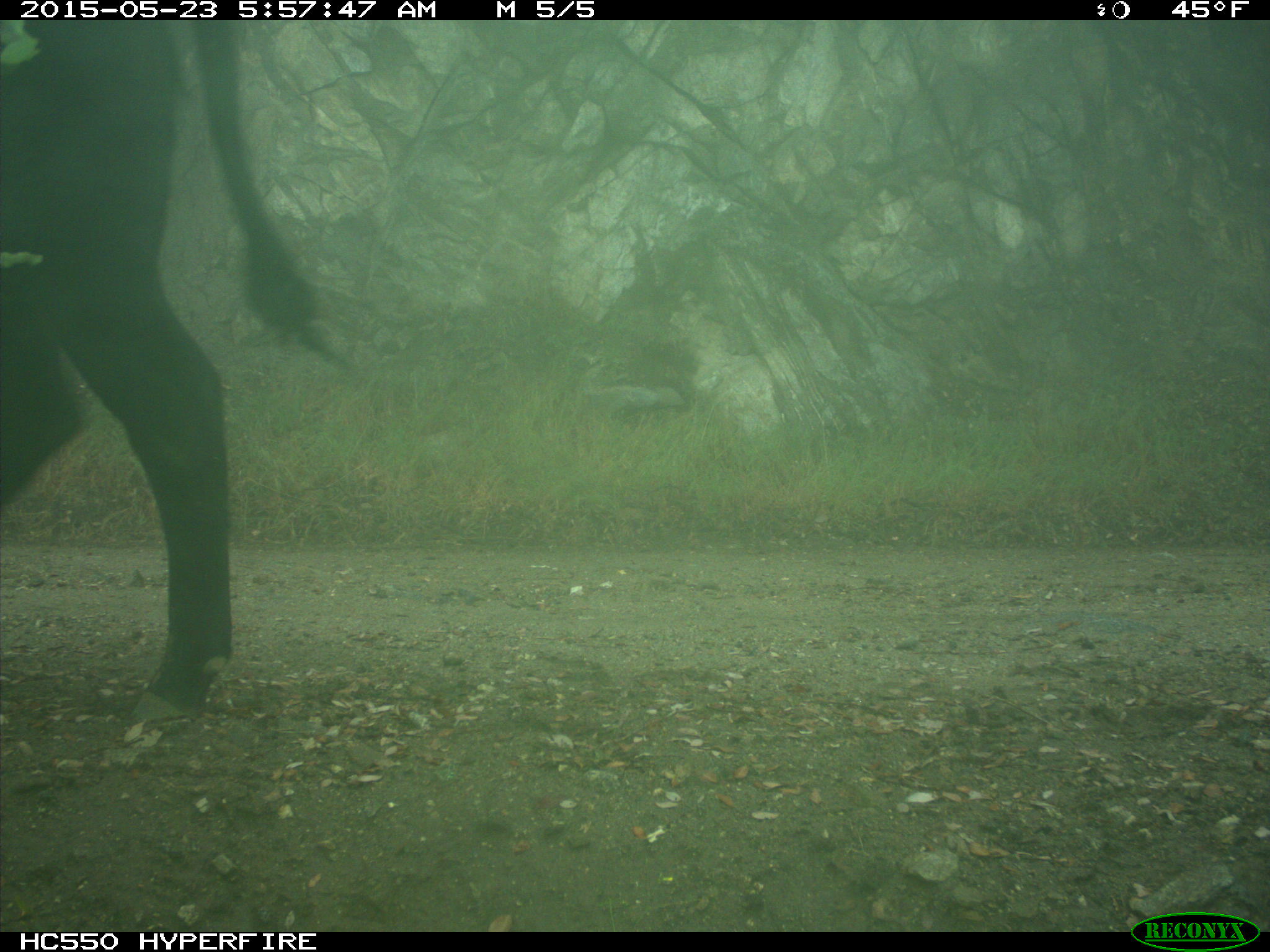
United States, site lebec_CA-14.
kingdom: Animalia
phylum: Chordata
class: Mammalia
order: Artiodactyla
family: Bovidae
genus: Bos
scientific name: Bos taurus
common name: domestic cow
Bos taurus (domestic cow).